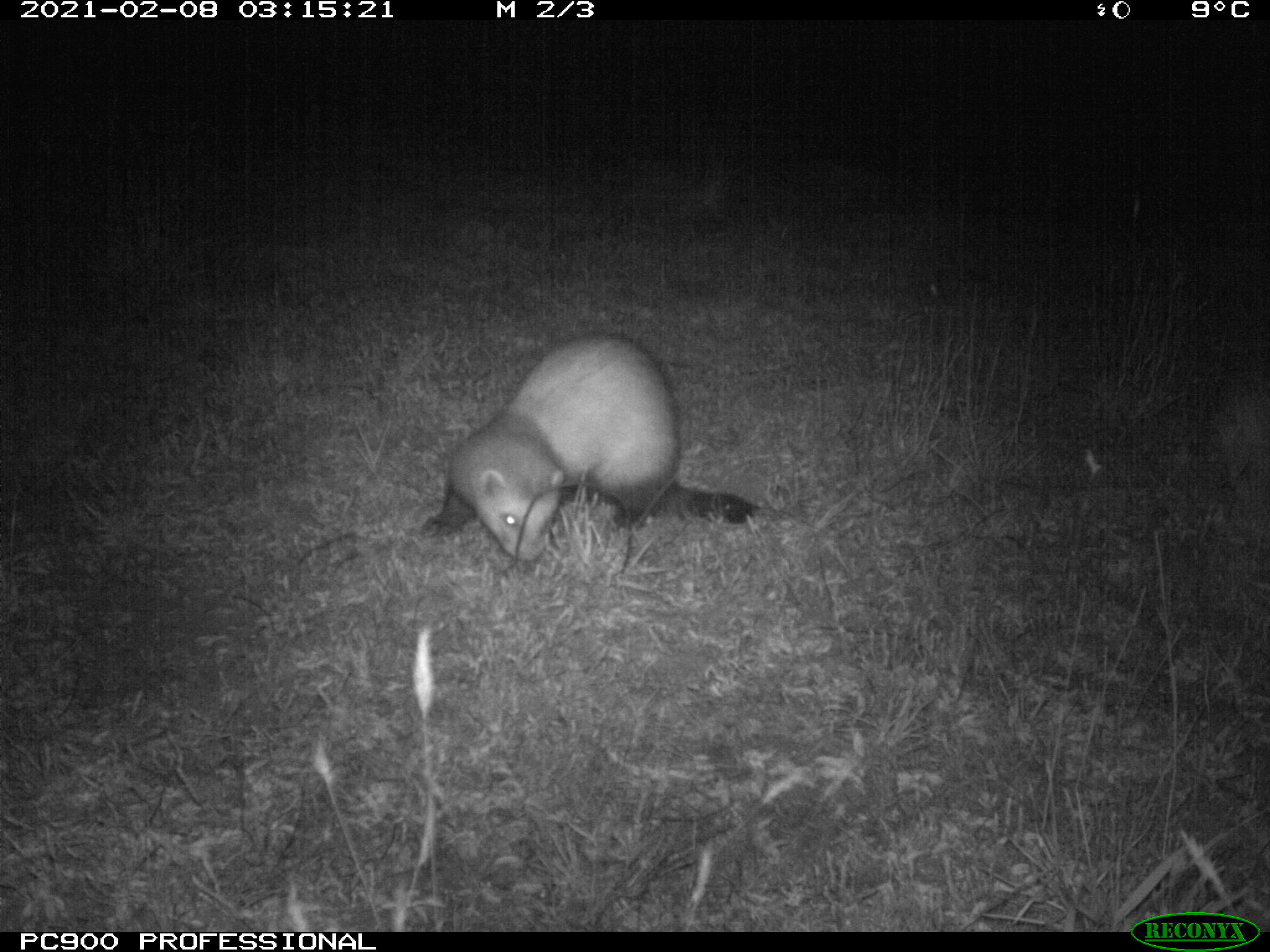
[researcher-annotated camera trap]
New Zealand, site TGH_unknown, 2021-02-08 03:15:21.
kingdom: Animalia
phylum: Chordata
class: Mammalia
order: Carnivora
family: Mustelidae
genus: Mustela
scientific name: Mustela furo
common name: ferret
Ferret (Mustela furo).